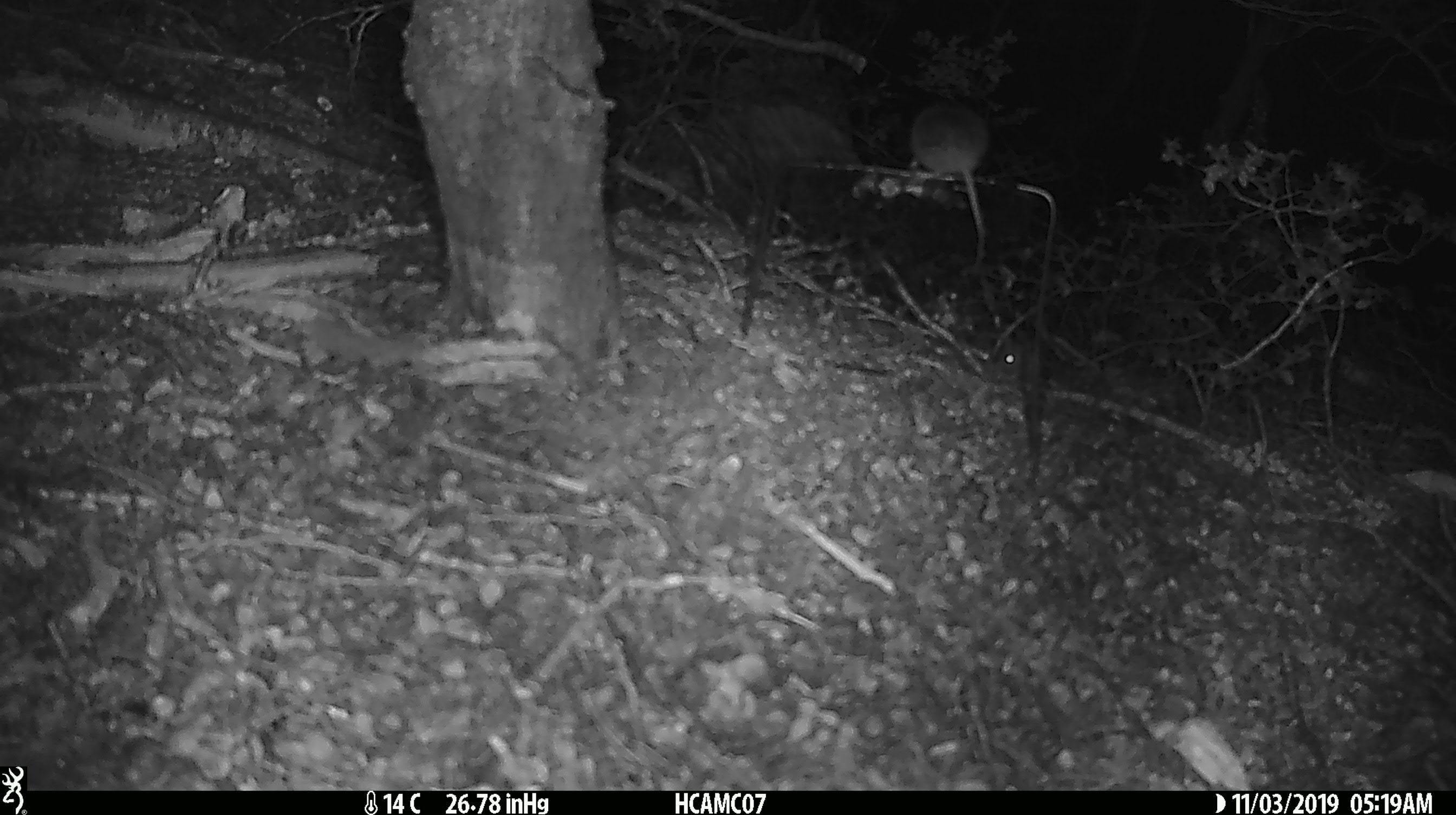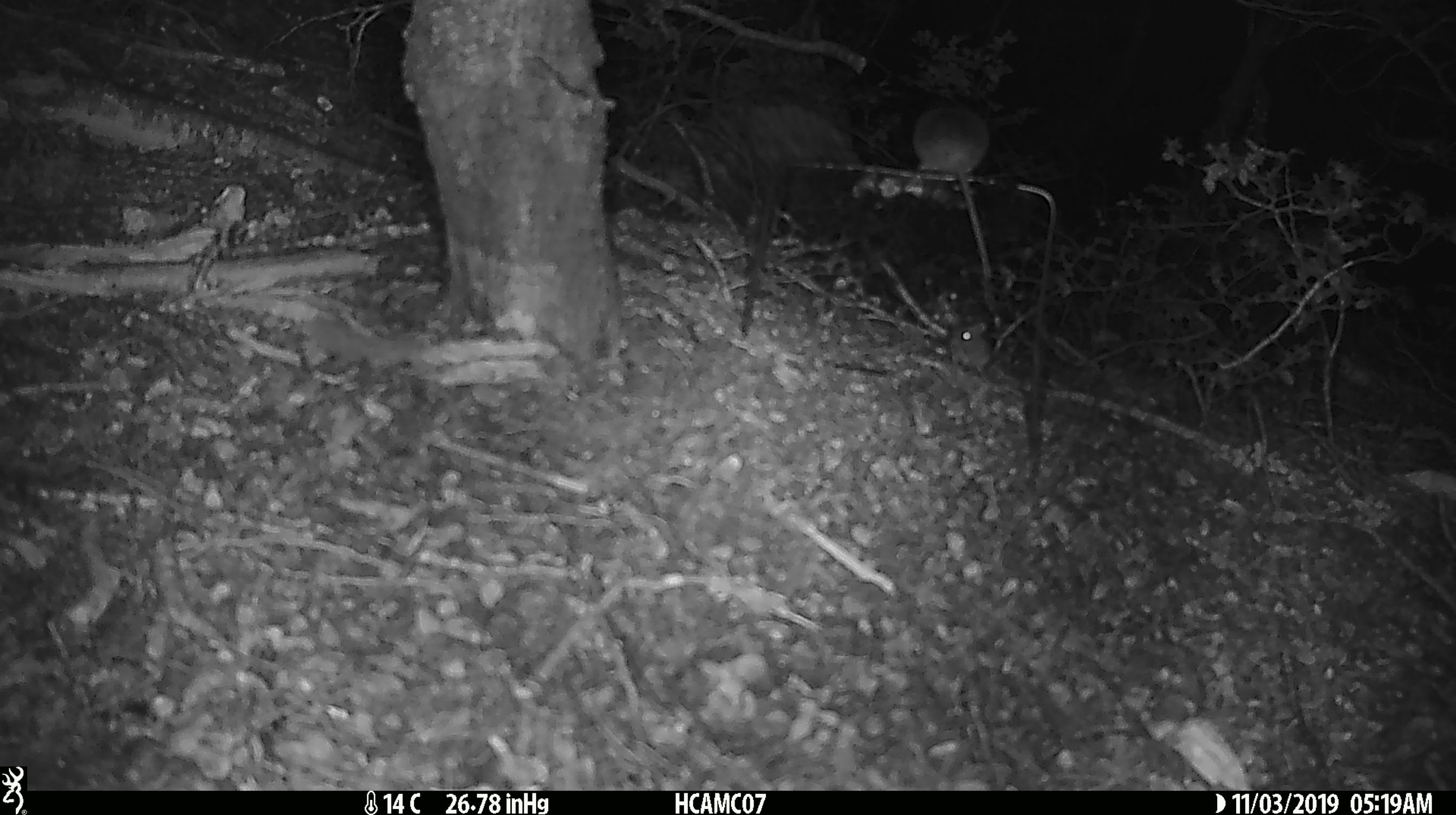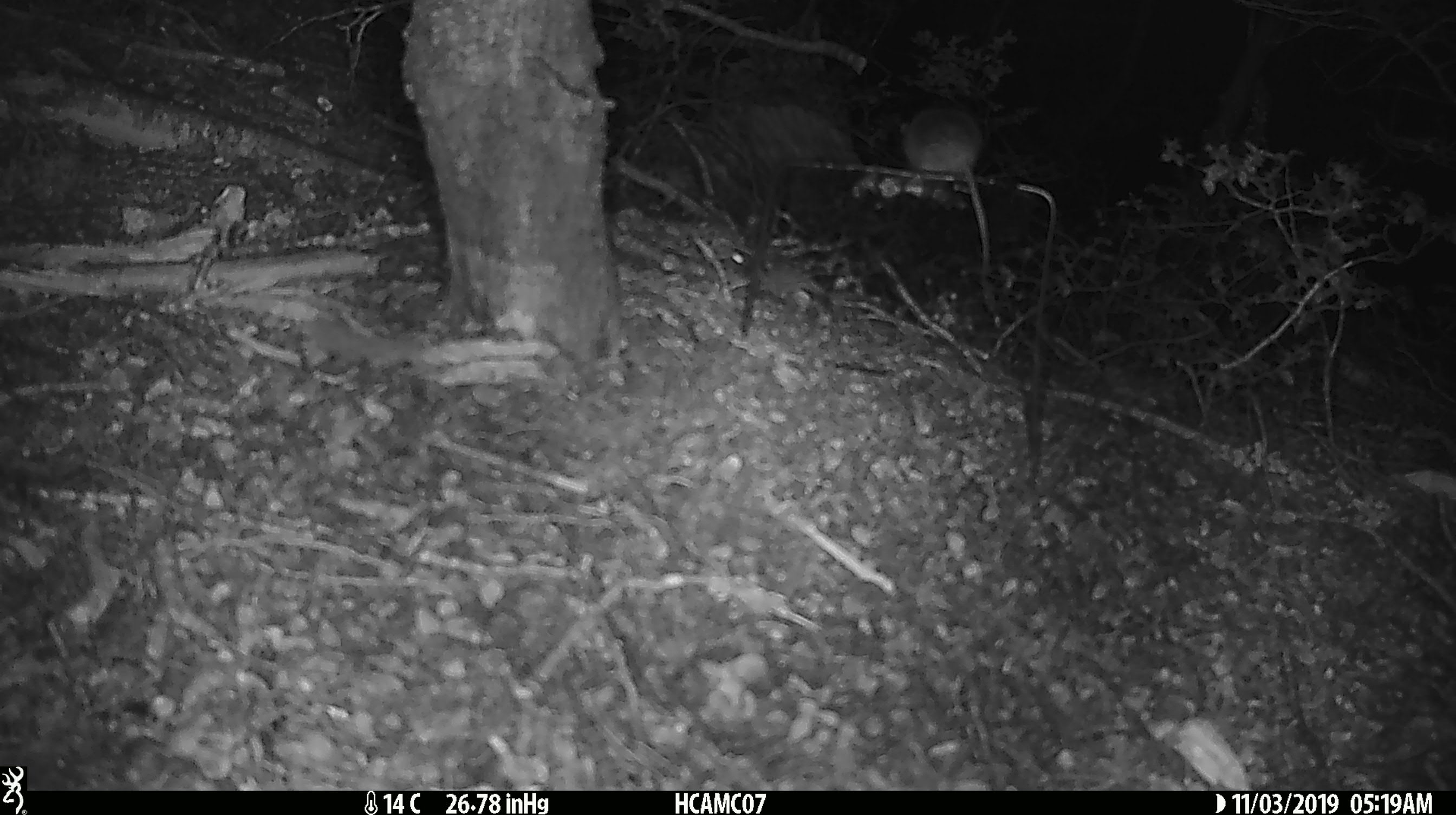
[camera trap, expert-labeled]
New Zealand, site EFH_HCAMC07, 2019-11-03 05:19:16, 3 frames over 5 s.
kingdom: Animalia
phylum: Chordata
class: Mammalia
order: Rodentia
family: Muridae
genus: Mus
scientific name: Mus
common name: mouse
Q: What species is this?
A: Mouse (Mus).